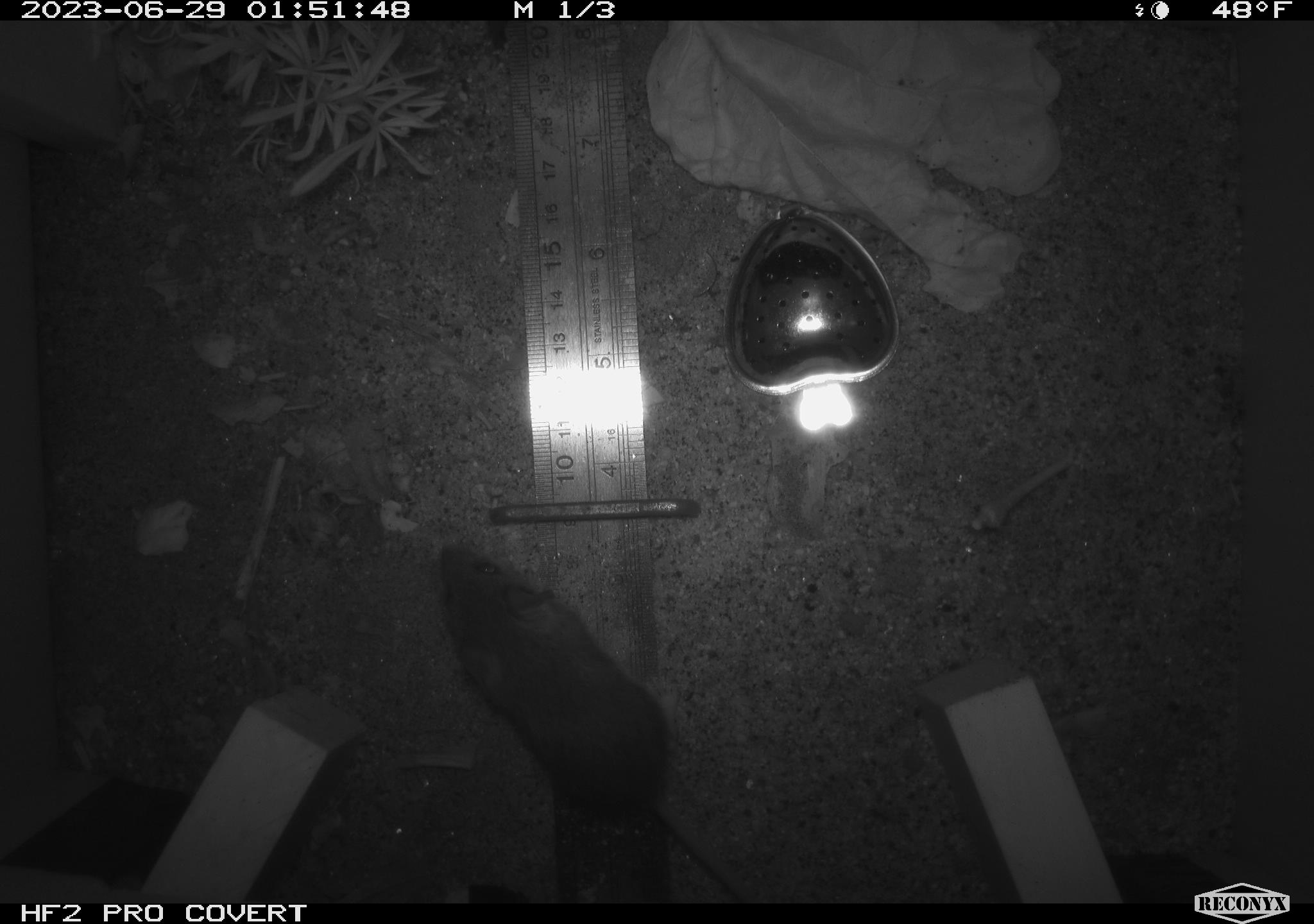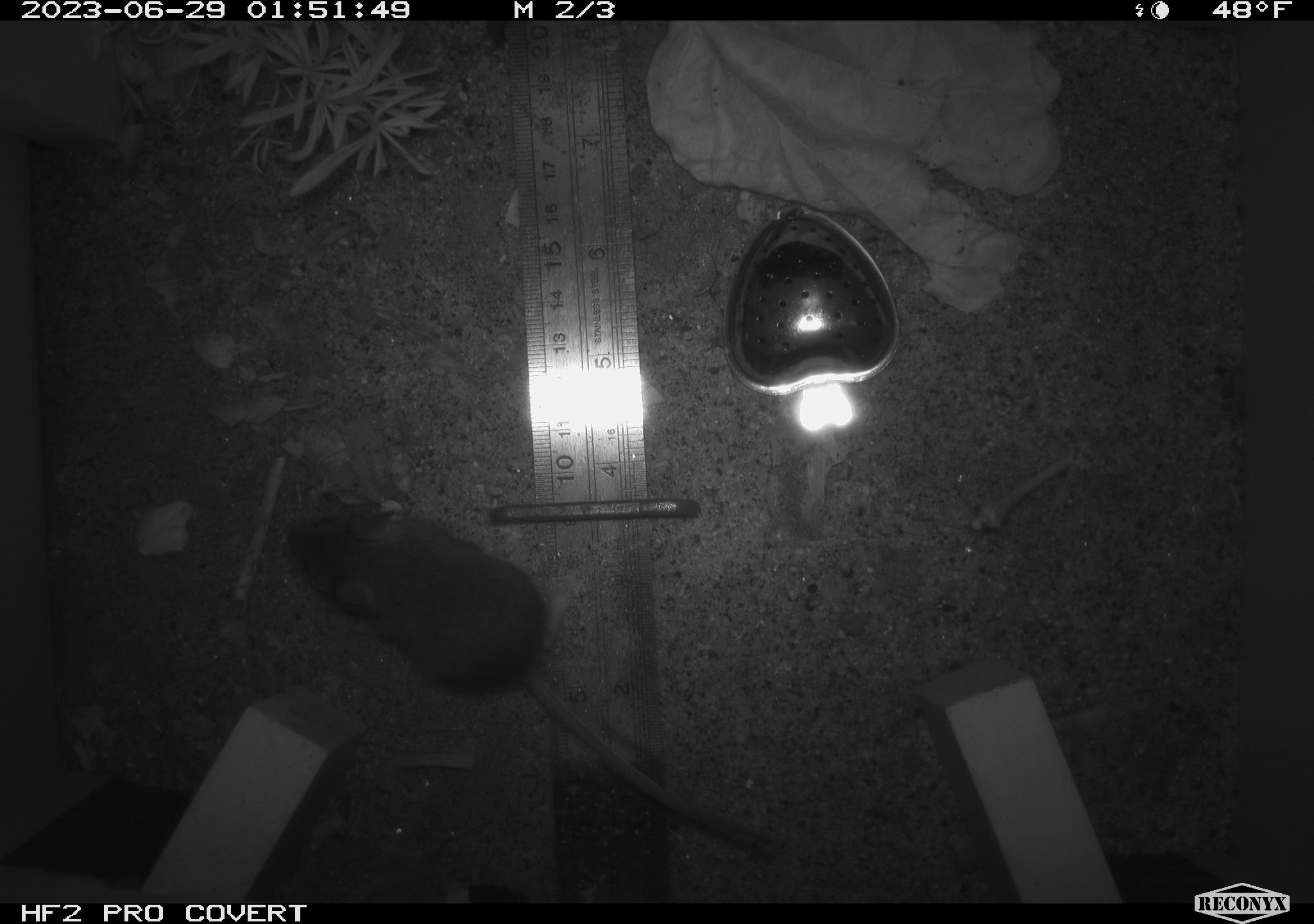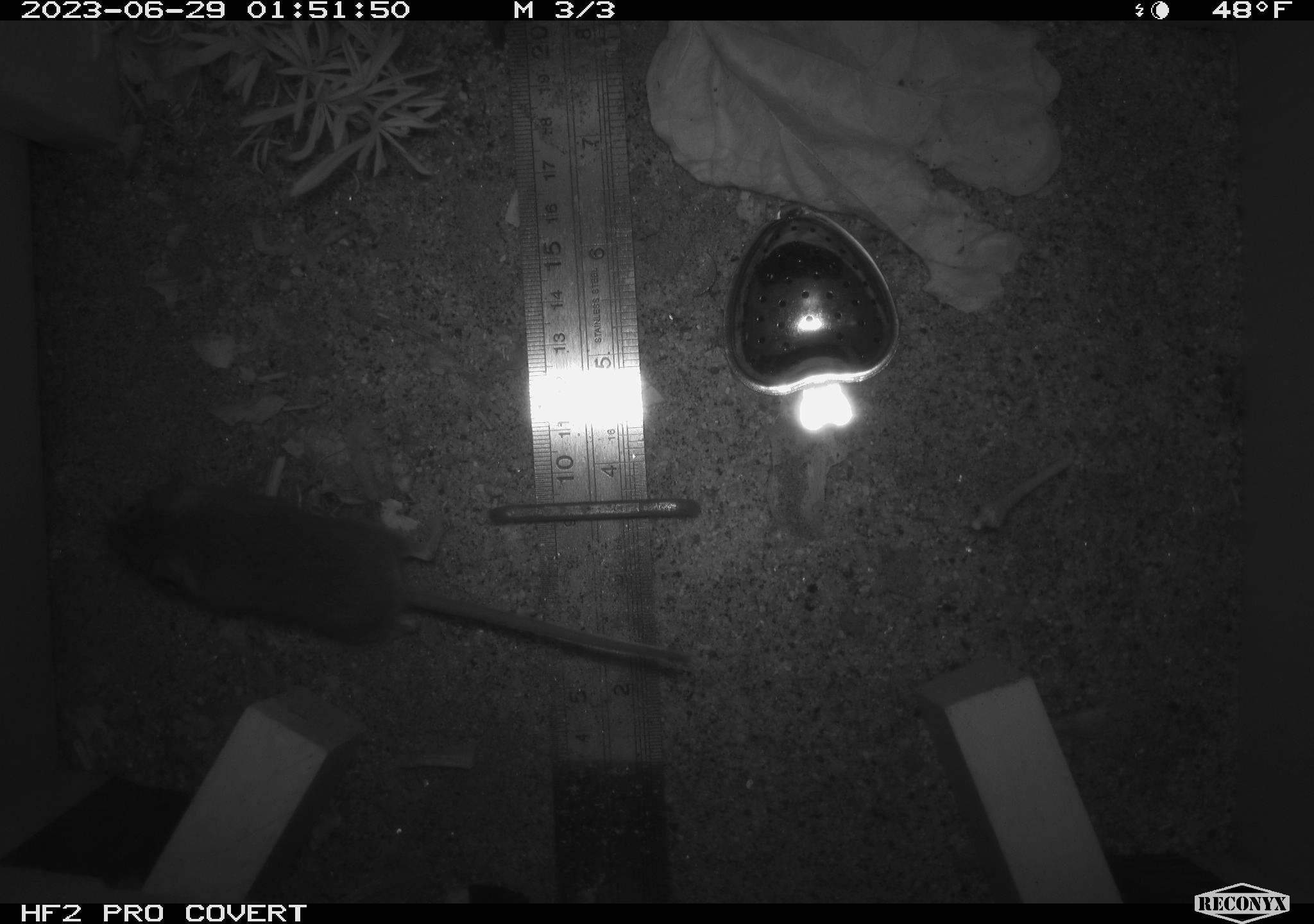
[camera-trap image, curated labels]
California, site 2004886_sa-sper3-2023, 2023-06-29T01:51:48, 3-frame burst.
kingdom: Animalia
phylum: Chordata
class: Mammalia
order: Rodentia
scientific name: Rodentia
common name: mouse species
Mouse species (Rodentia).